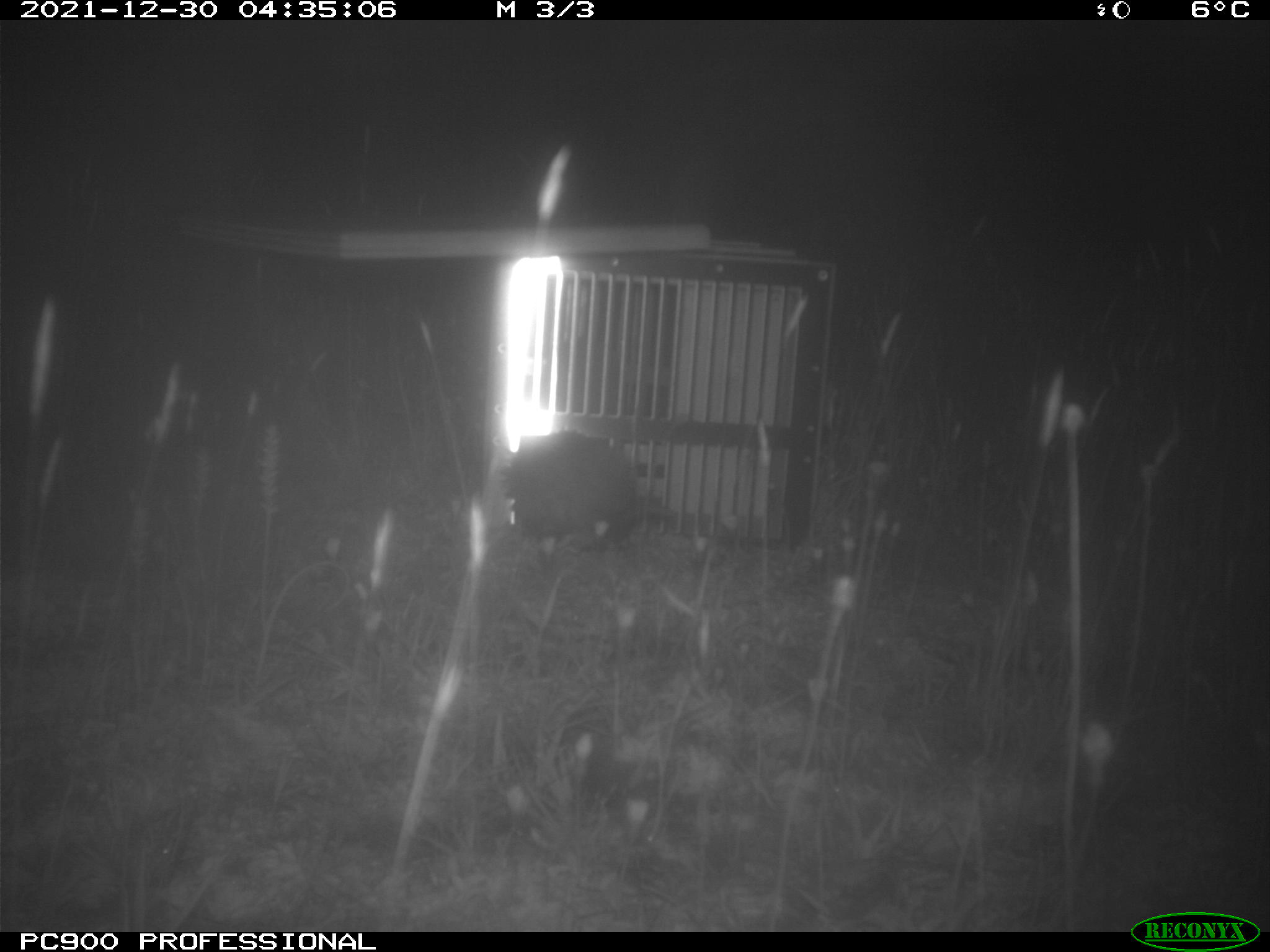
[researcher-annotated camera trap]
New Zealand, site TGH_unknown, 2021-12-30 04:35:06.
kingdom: Animalia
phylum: Chordata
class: Mammalia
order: Carnivora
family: Mustelidae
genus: Mustela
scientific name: Mustela furo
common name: ferret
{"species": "ferret (Mustela furo)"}